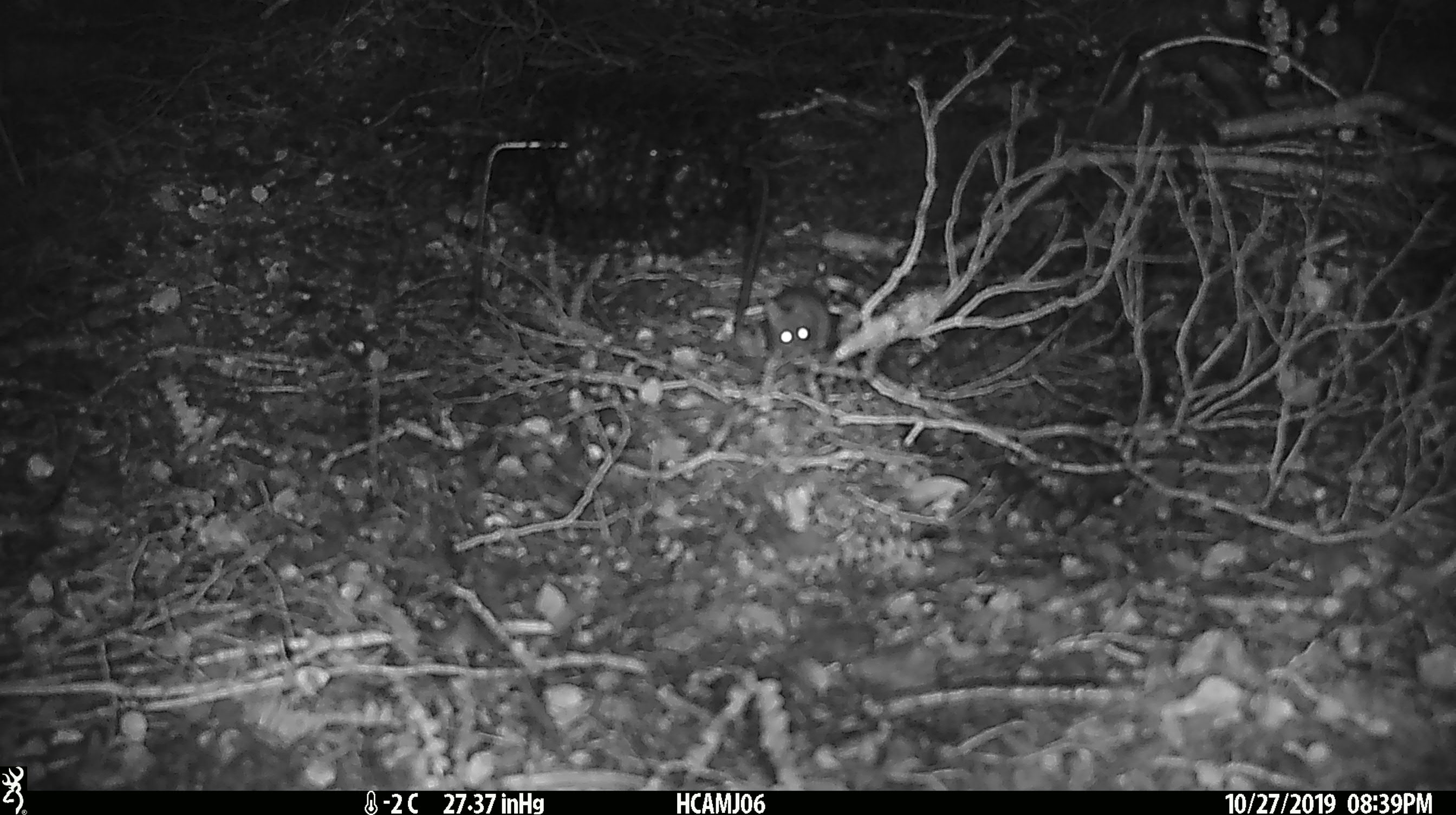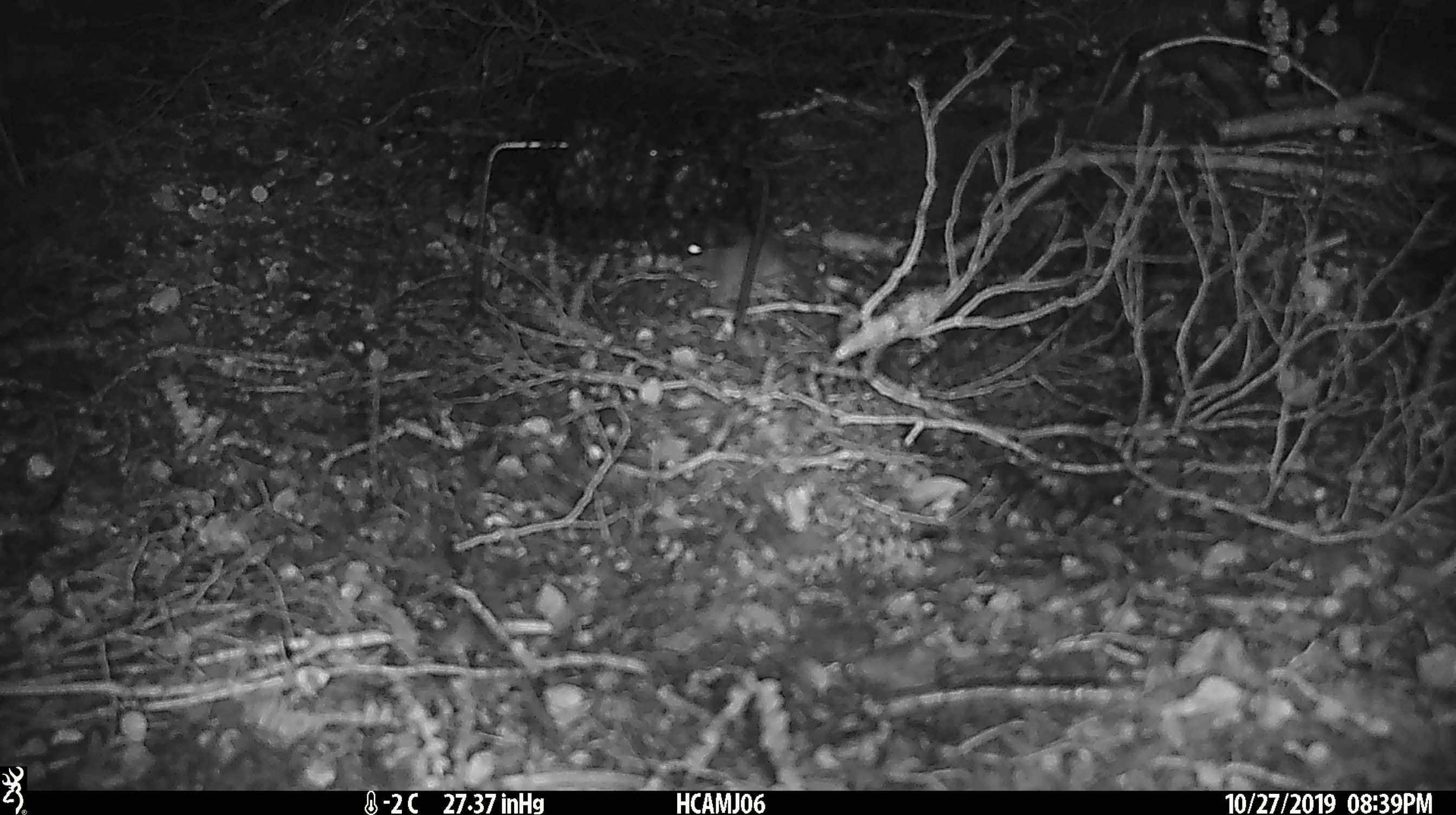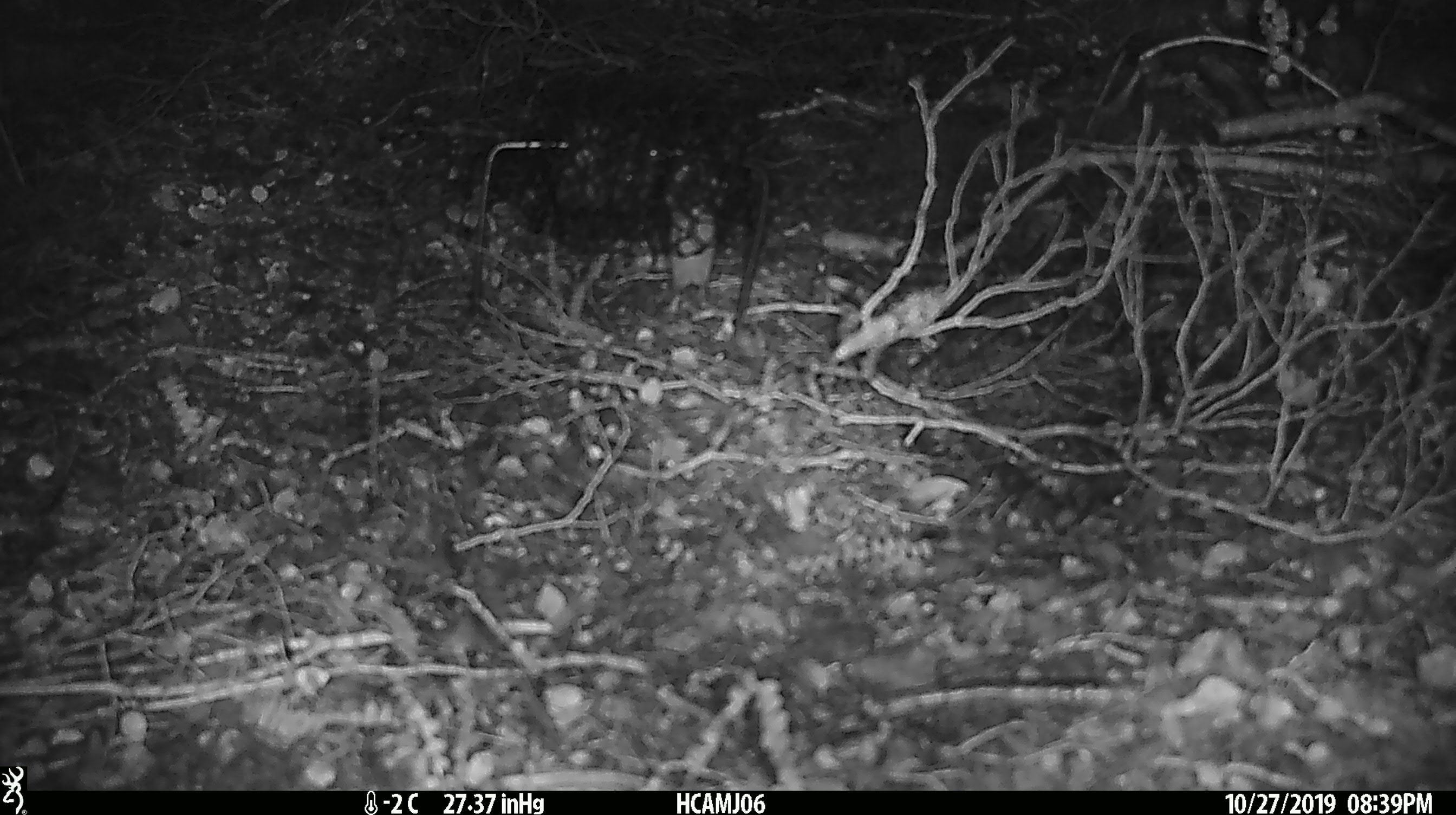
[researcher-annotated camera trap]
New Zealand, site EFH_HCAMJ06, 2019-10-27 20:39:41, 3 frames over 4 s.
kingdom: Animalia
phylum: Chordata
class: Mammalia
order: Rodentia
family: Muridae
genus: Mus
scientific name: Mus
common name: mouse